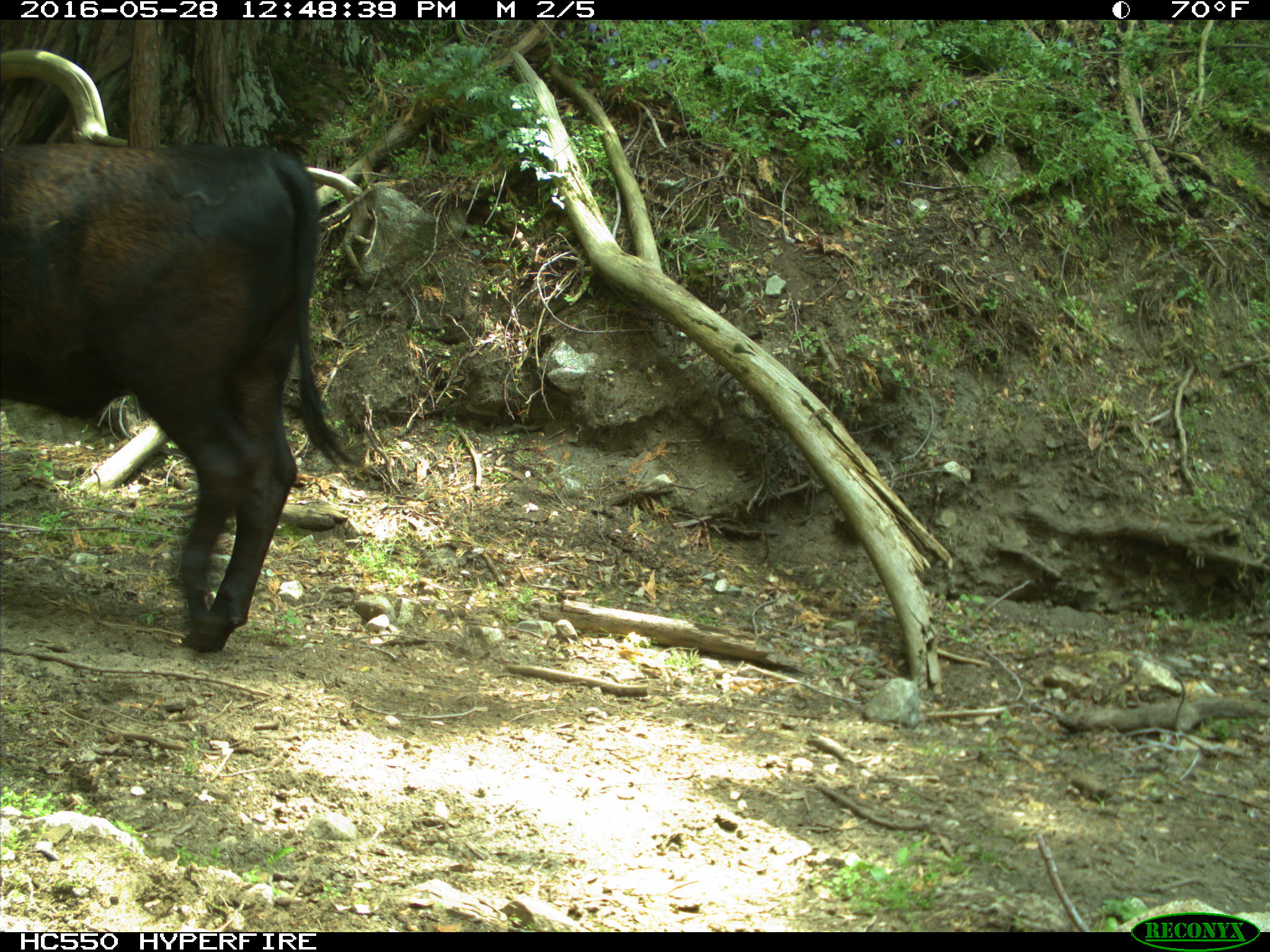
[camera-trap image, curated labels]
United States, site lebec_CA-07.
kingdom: Animalia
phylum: Chordata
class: Mammalia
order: Artiodactyla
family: Bovidae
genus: Bos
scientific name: Bos taurus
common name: domestic cow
Bos taurus (domestic cow).